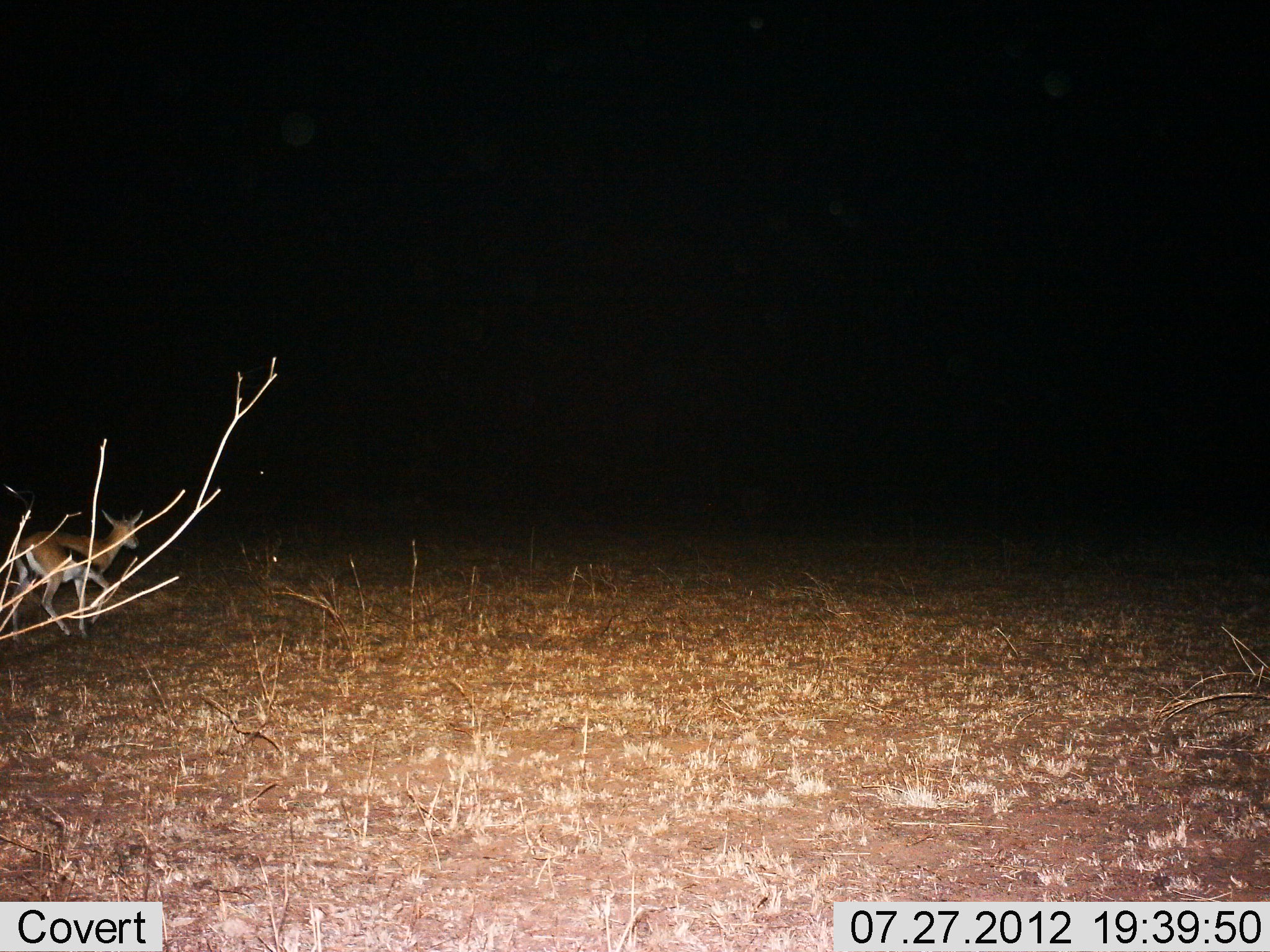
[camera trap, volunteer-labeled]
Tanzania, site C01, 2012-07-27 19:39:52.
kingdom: Animalia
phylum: Chordata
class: Mammalia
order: Artiodactyla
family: Bovidae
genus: Eudorcas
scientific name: Eudorcas thomsonii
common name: thomson's gazelle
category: gazellethomsons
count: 1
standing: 10%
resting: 0%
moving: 90%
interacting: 0%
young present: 0%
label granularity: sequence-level